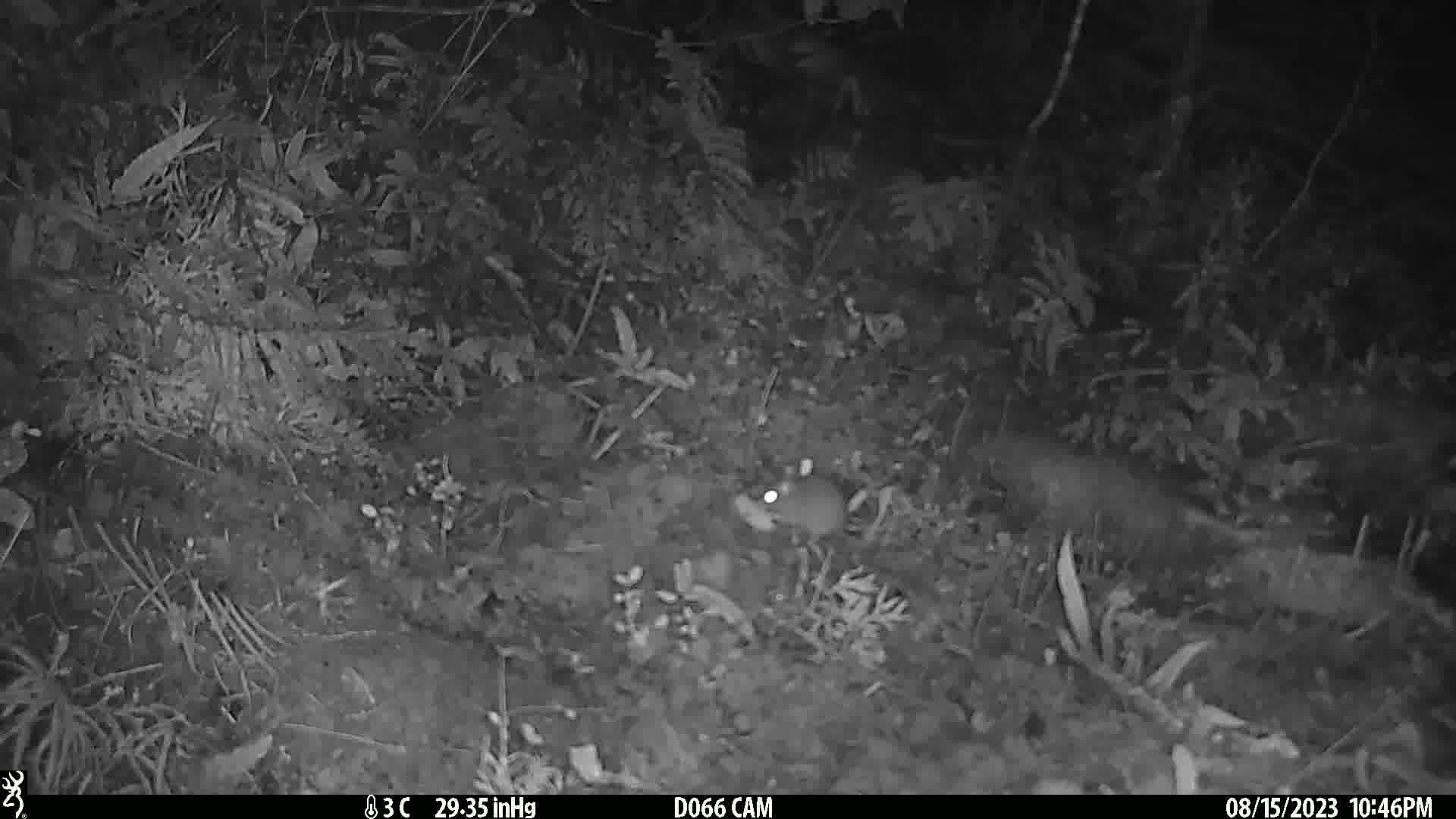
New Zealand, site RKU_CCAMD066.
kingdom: Animalia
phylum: Chordata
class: Mammalia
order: Rodentia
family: Muridae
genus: Rattus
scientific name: Rattus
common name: rat